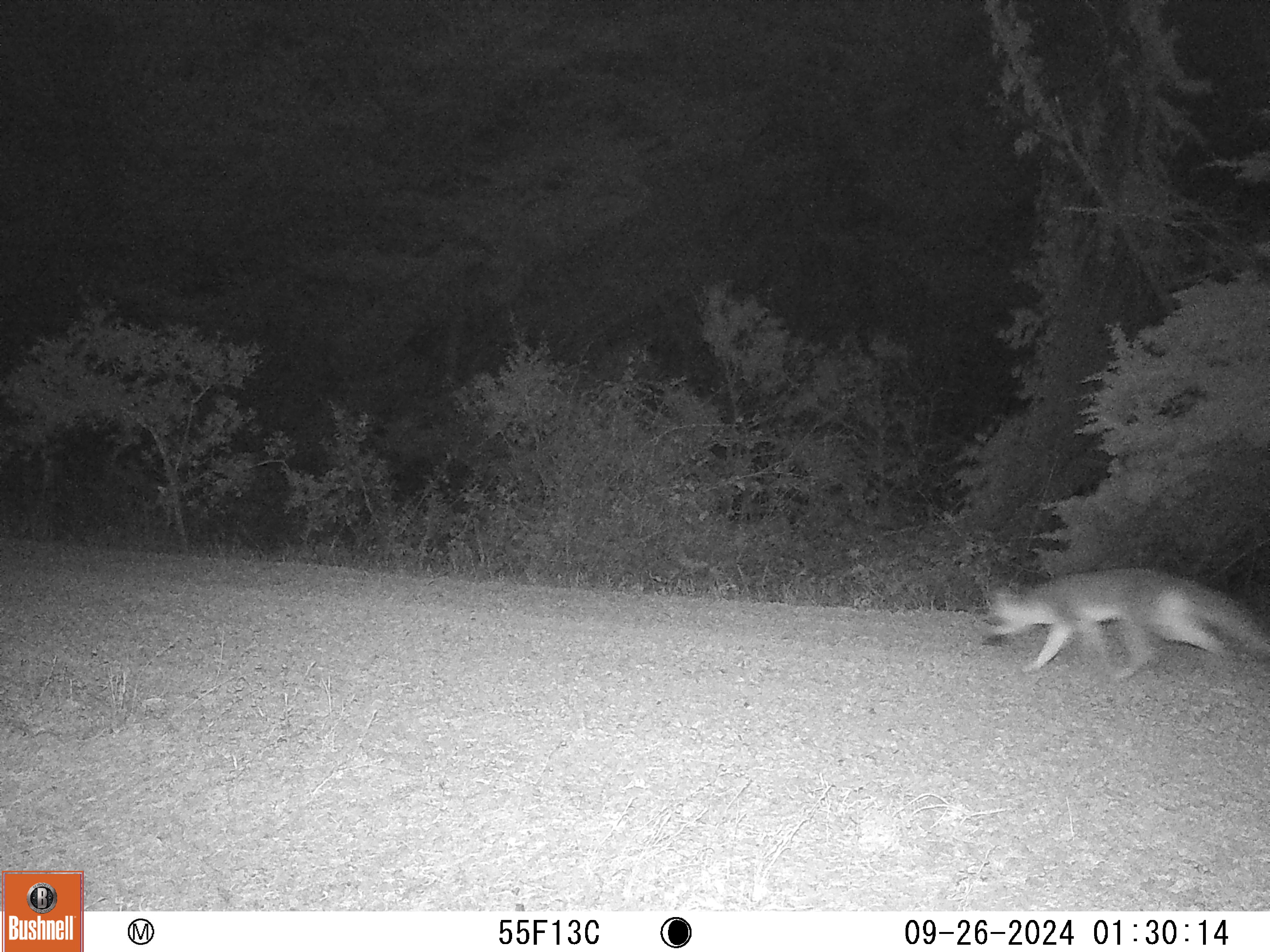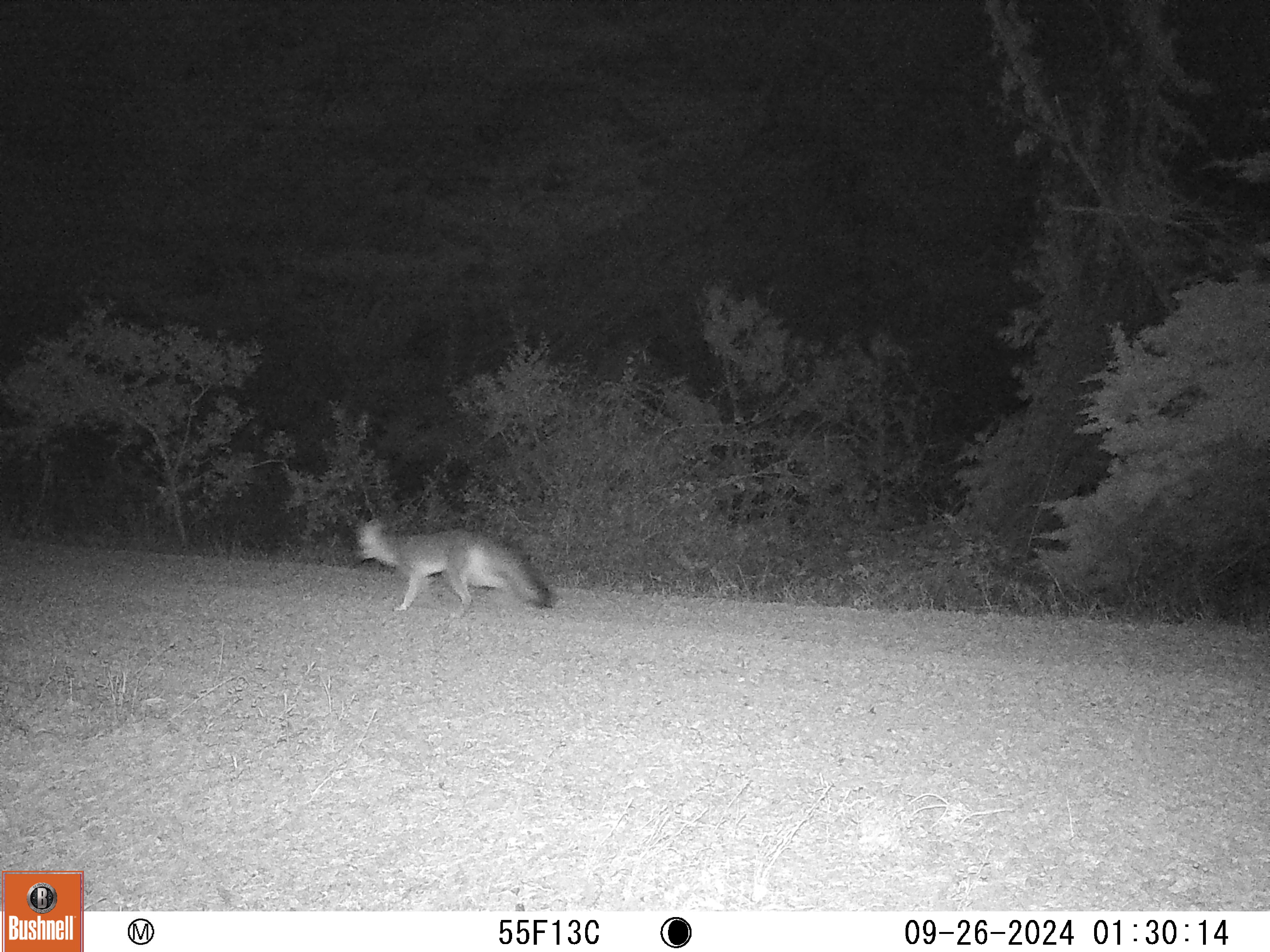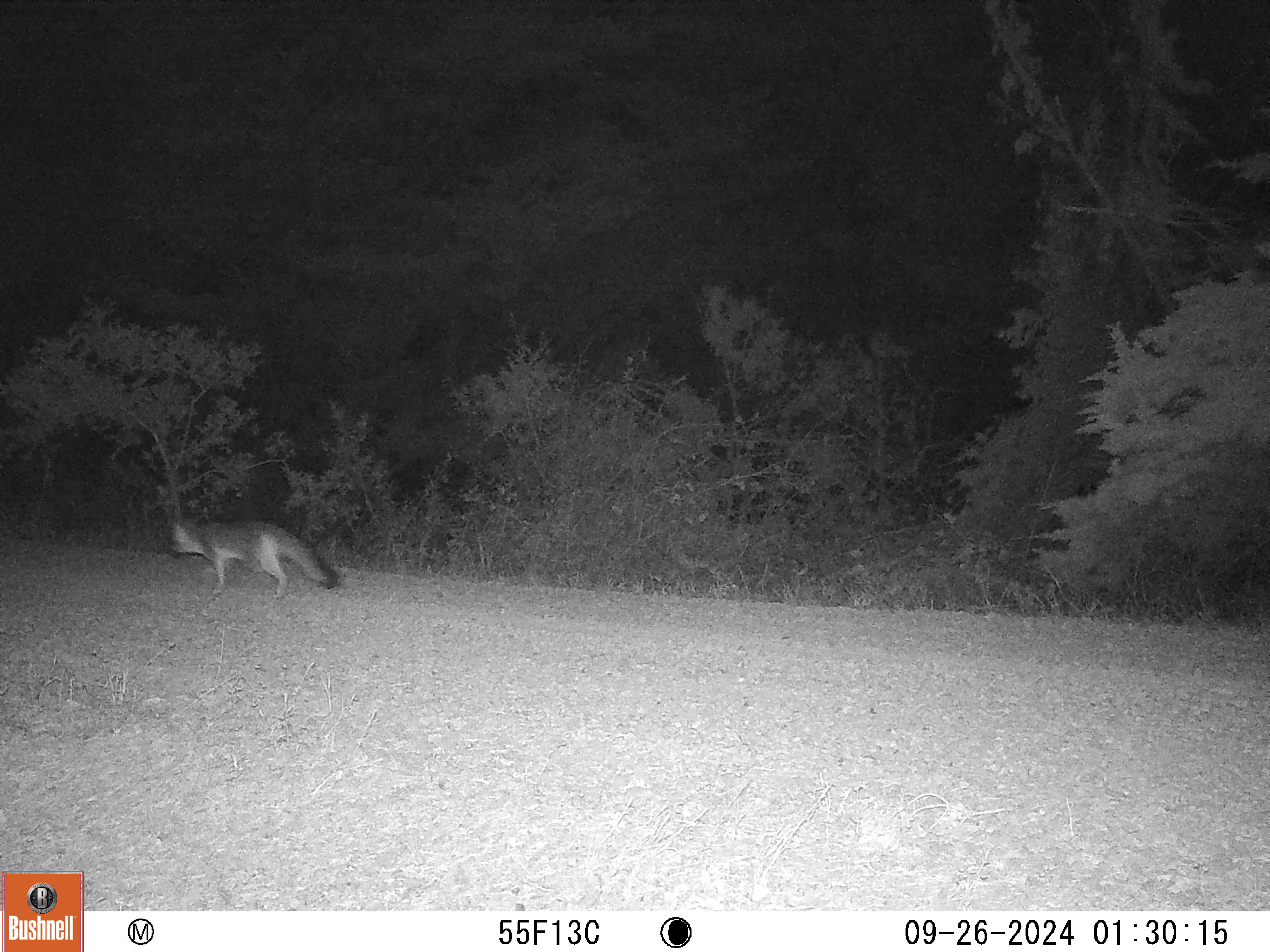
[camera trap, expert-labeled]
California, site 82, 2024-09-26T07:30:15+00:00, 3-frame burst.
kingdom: Animalia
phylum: Chordata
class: Mammalia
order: Carnivora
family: Canidae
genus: Urocyon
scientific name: Urocyon cinereoargenteus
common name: gray fox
Gray fox (Urocyon cinereoargenteus).